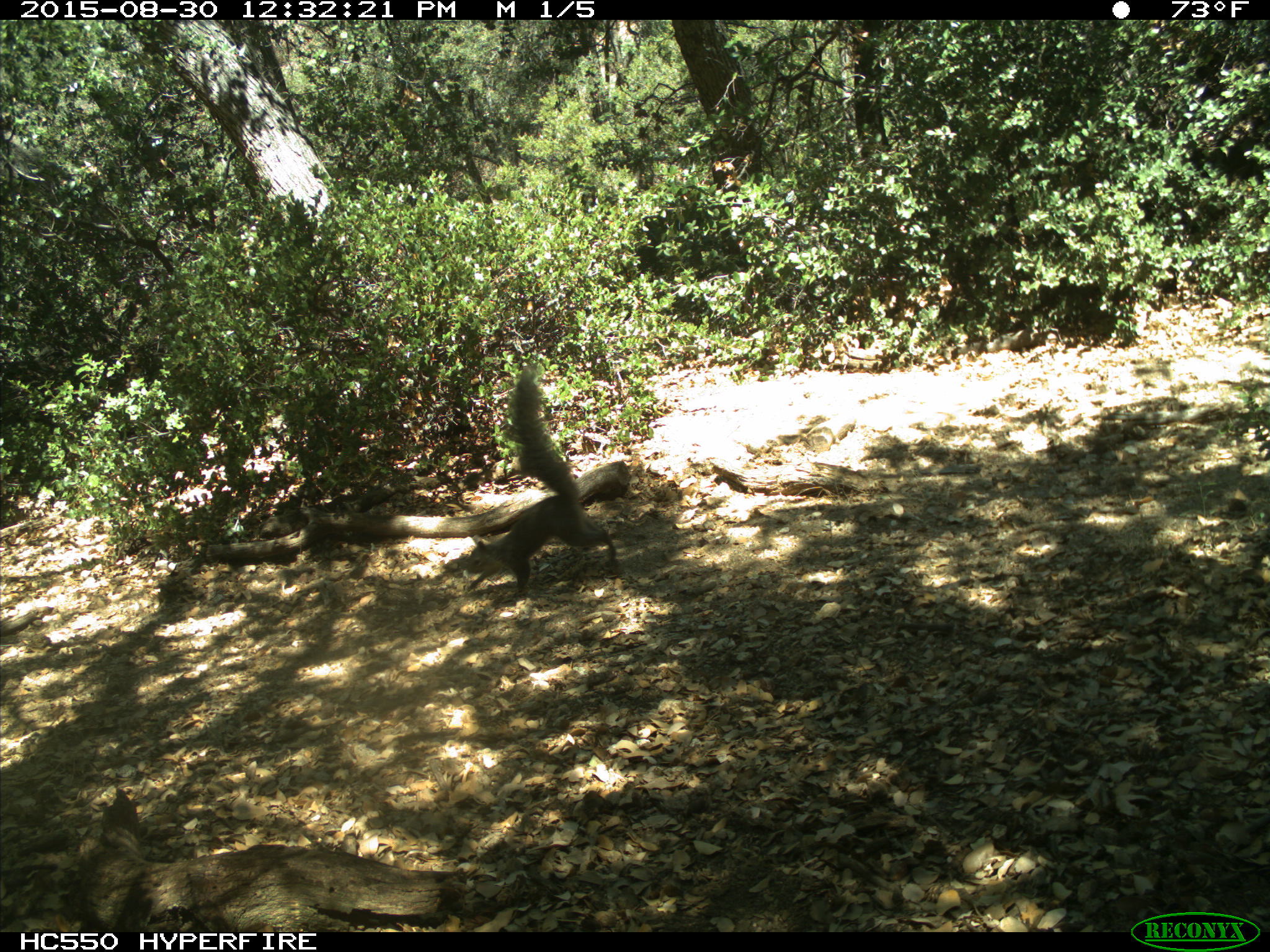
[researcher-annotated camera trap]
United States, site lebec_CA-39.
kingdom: Animalia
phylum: Chordata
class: Mammalia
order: Rodentia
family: Sciuridae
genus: Sciurus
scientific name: Sciurus carolinensis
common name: eastern gray squirrel